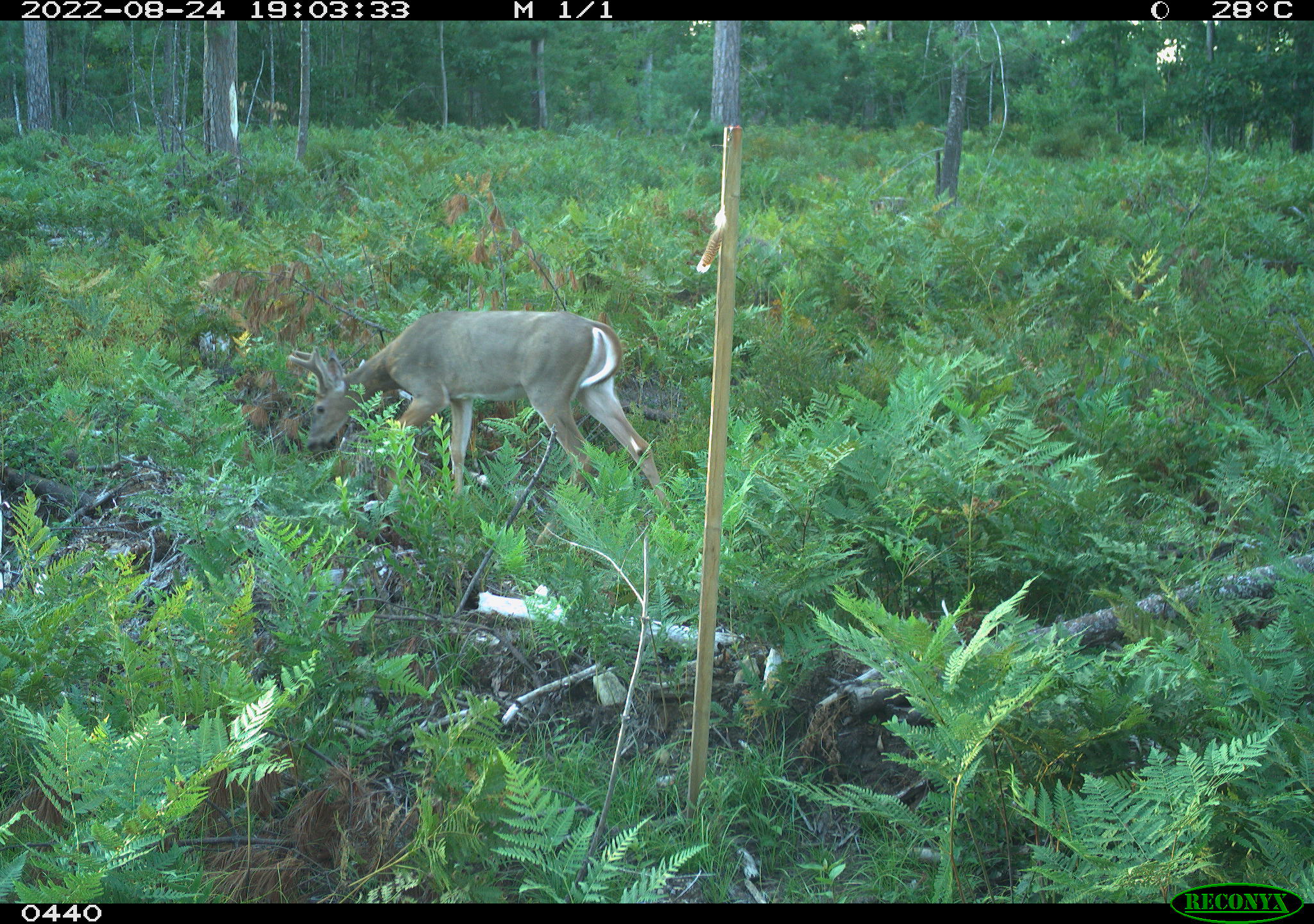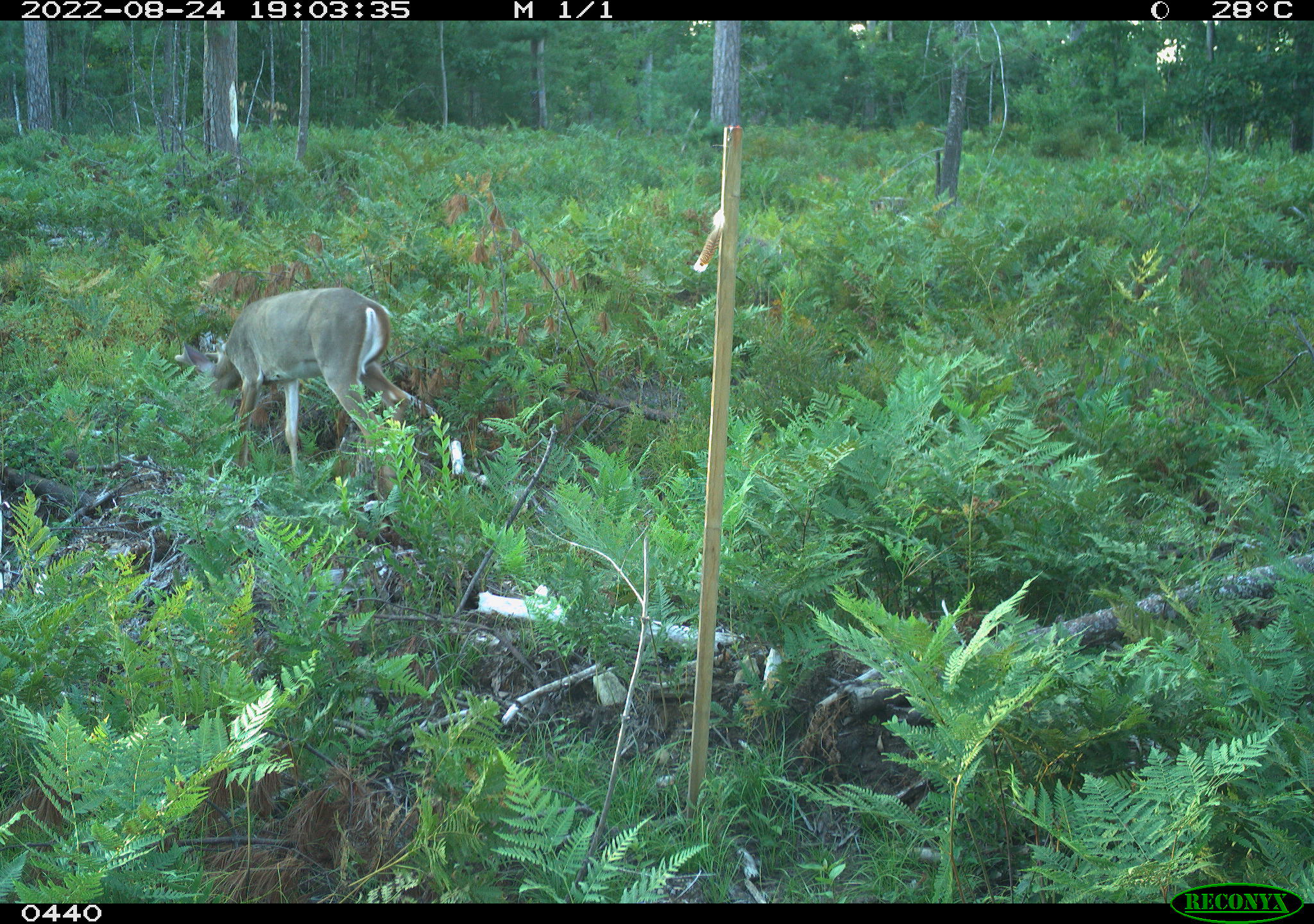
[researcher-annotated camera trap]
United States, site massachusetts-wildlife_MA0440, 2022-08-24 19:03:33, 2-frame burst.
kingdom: Animalia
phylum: Chordata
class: Mammalia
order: Artiodactyla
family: Cervidae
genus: Odocoileus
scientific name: Odocoileus virginianus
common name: white-tailed deer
White-tailed deer (Odocoileus virginianus).